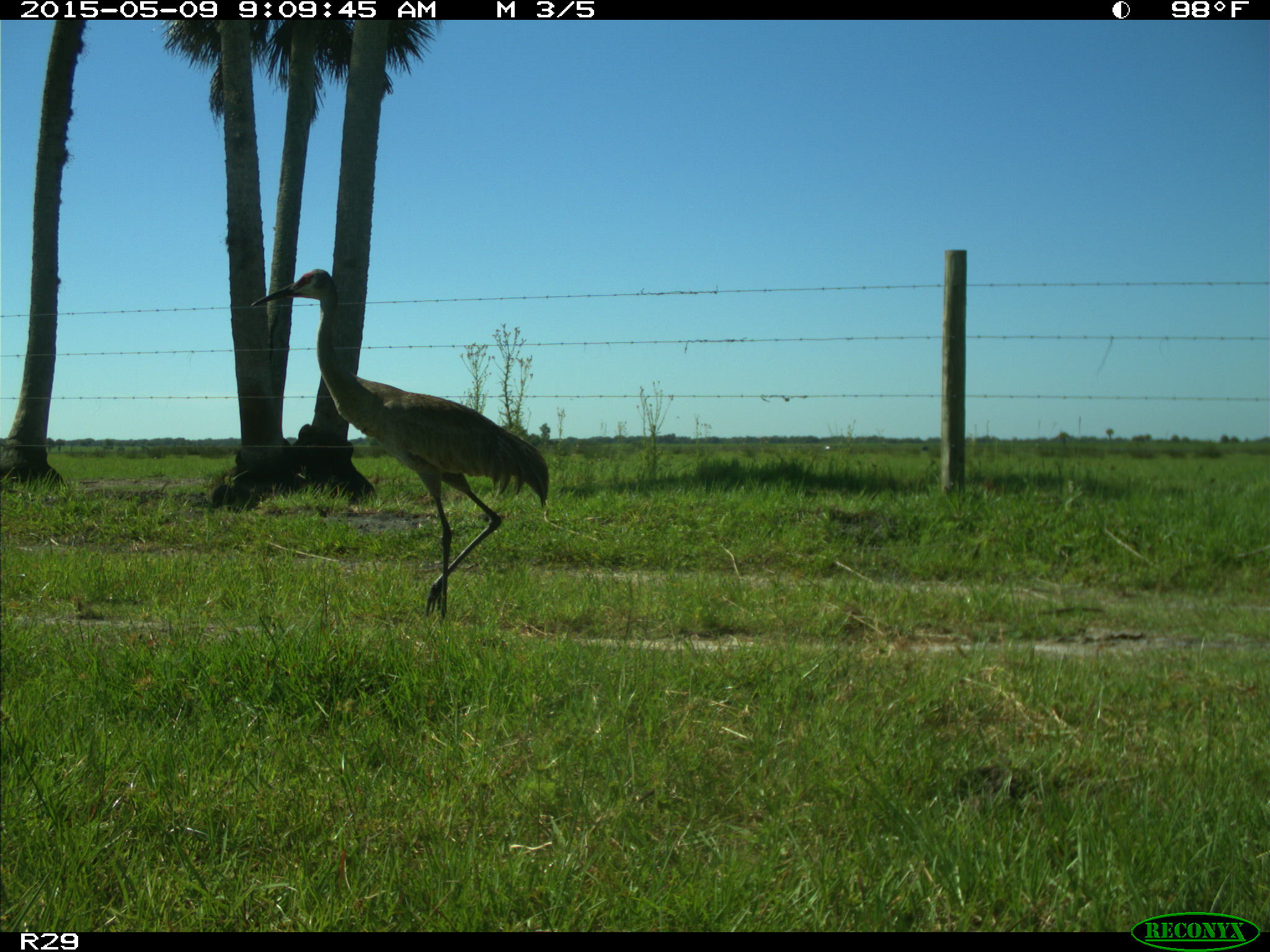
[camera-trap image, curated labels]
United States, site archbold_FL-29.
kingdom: Animalia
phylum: Chordata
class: Aves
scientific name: Aves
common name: birds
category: unidentified bird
Unidentified bird (birds) (Aves).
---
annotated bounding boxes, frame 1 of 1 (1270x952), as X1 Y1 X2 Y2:
animal: 251 268 549 620